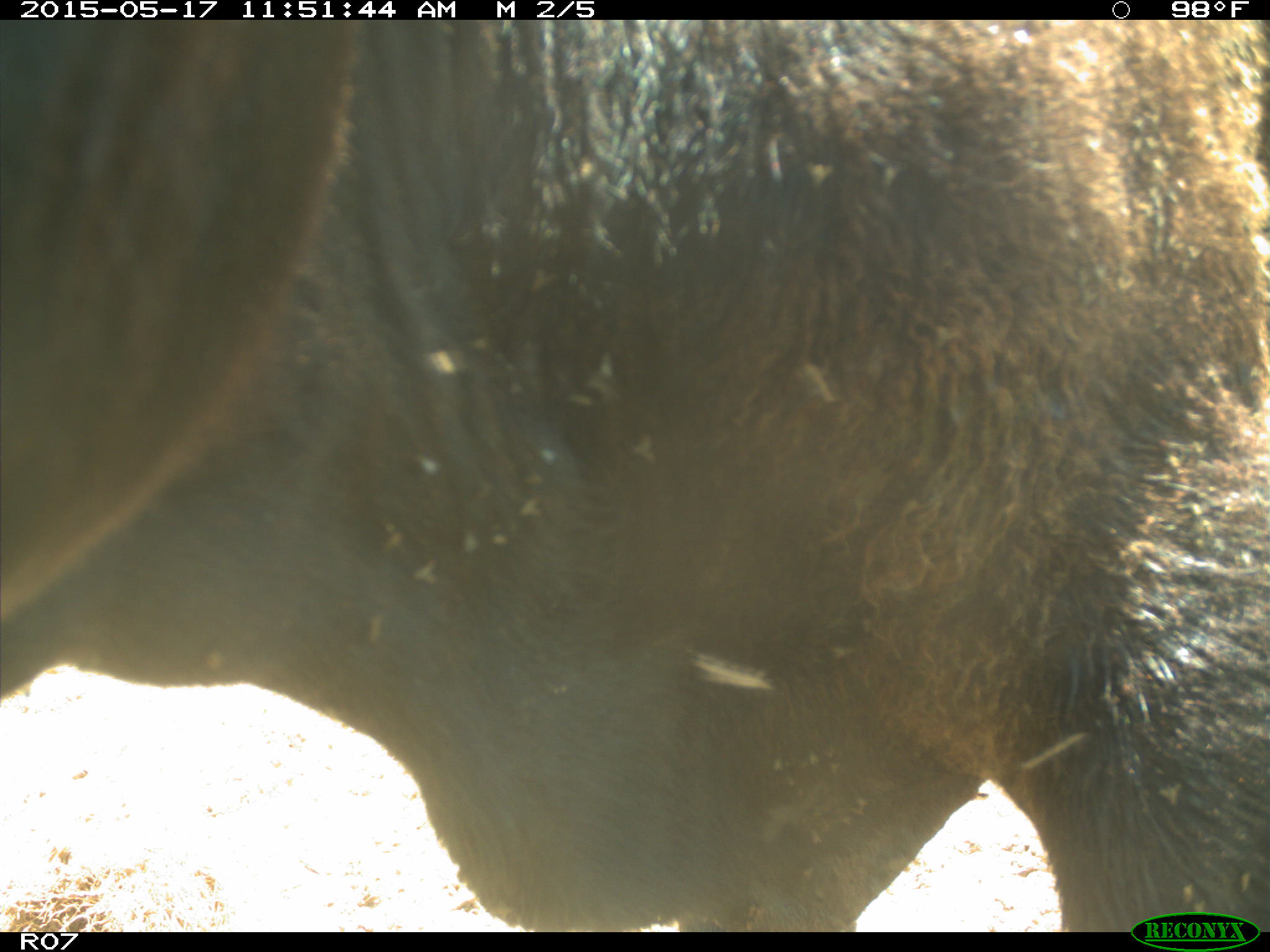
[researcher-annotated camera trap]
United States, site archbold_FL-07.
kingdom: Animalia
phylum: Chordata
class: Mammalia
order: Artiodactyla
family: Bovidae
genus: Bos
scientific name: Bos taurus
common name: domestic cow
Bos taurus (domestic cow).